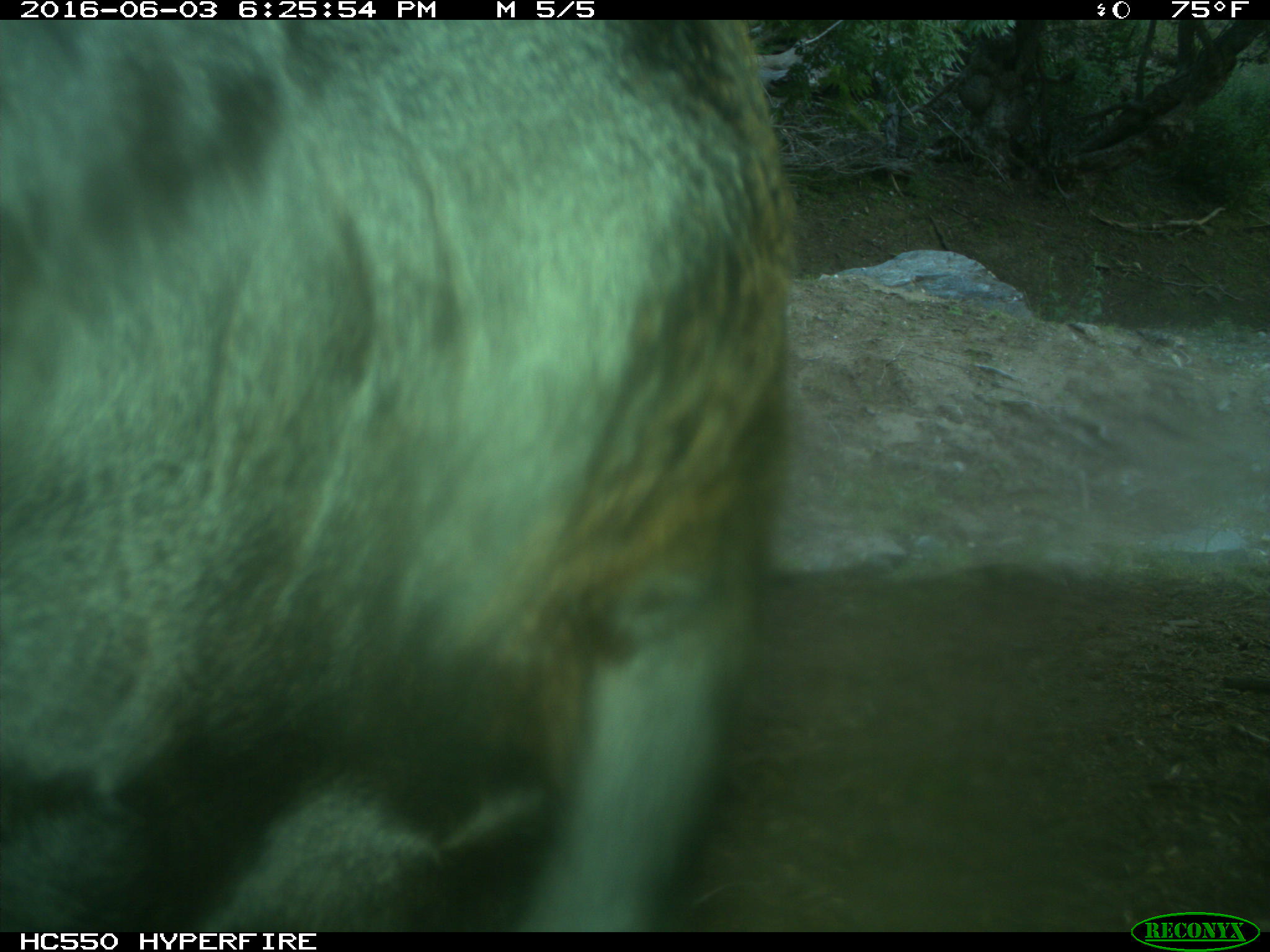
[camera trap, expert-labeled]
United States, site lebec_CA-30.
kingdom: Animalia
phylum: Chordata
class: Mammalia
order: Artiodactyla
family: Bovidae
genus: Bos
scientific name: Bos taurus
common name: domestic cow